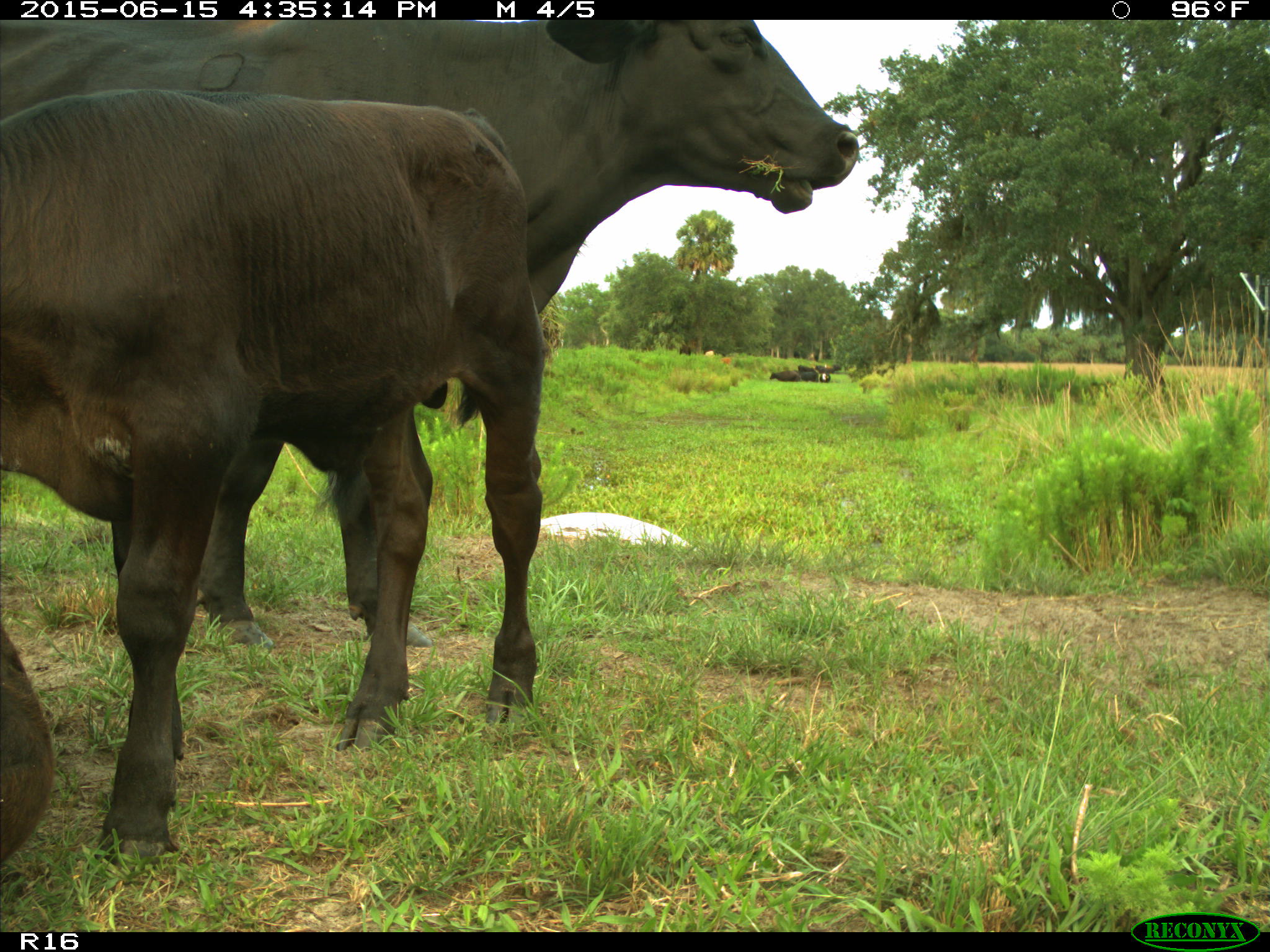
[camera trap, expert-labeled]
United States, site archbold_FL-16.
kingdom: Animalia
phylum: Chordata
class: Mammalia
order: Artiodactyla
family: Bovidae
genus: Bos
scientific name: Bos taurus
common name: domestic cow